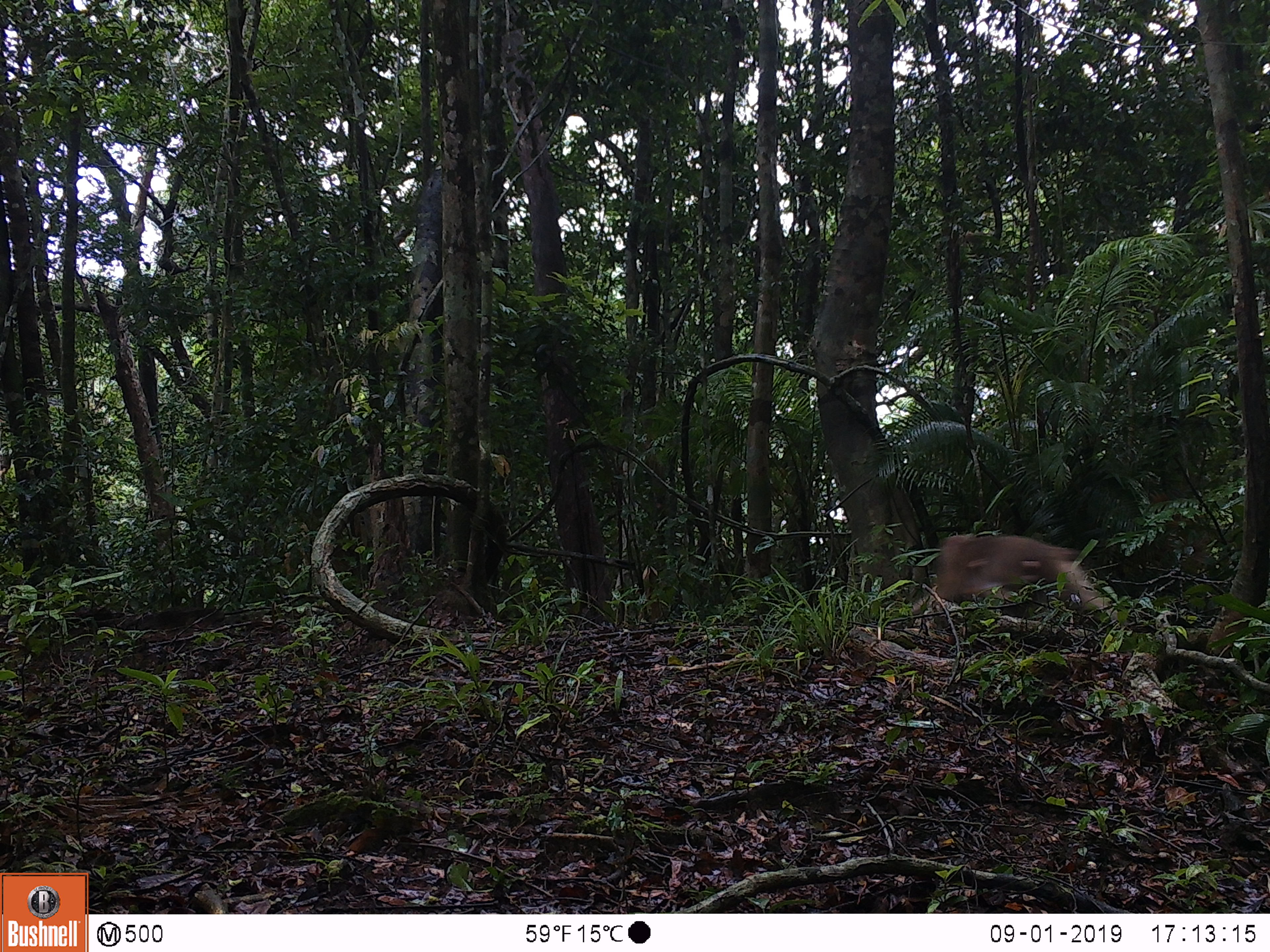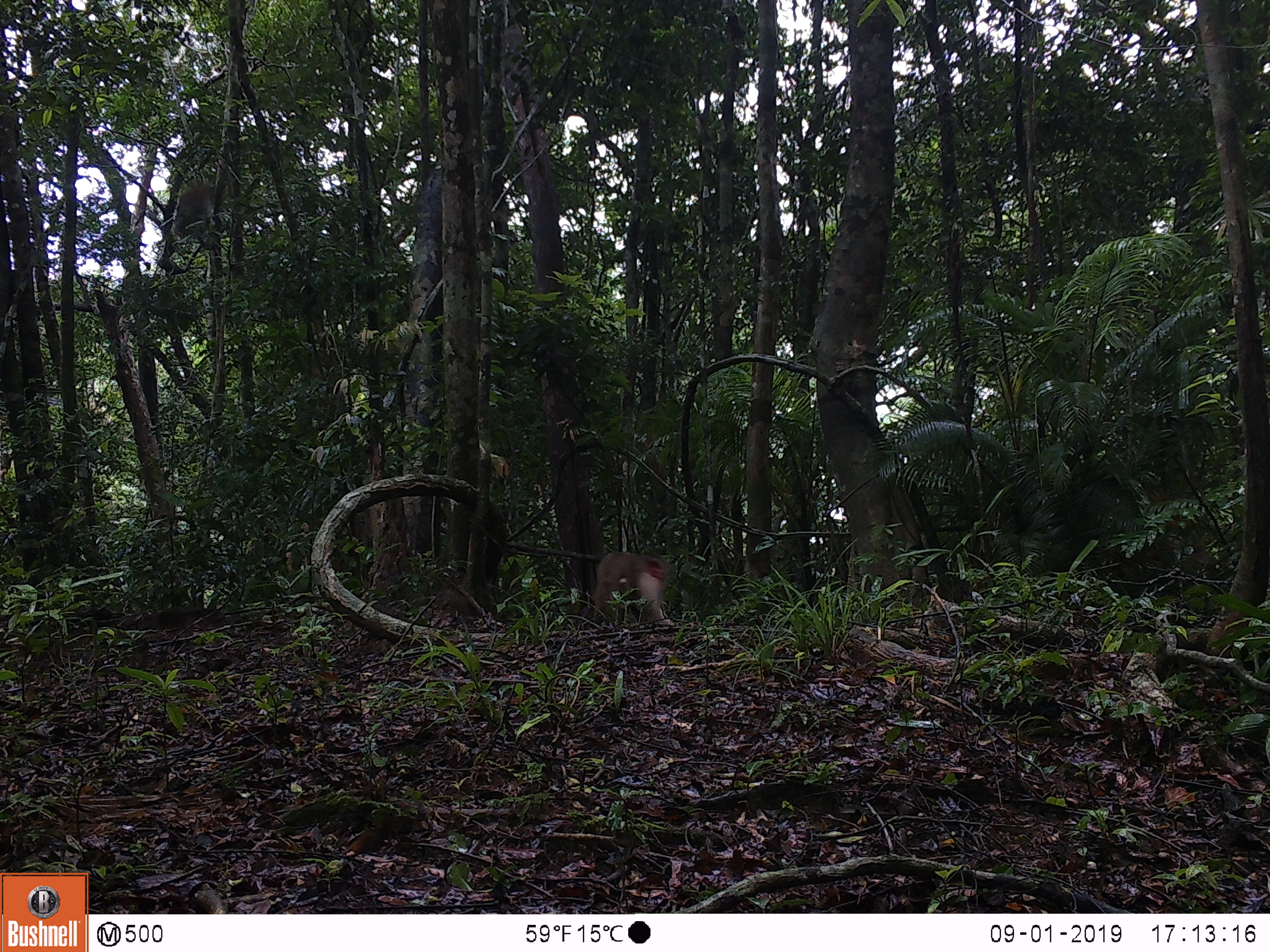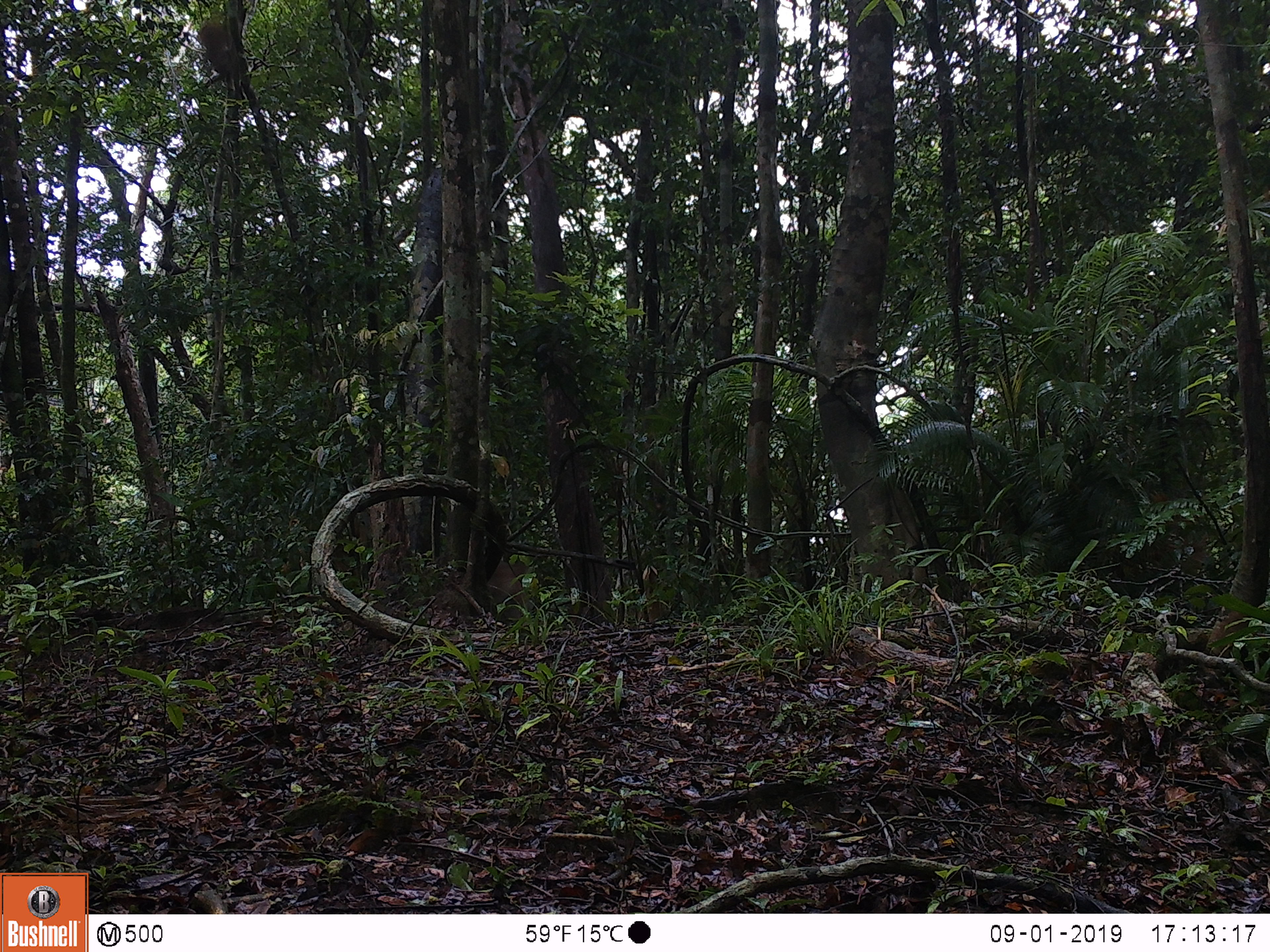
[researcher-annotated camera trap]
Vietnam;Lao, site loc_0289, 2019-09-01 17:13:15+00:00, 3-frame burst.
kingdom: Animalia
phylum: Chordata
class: Mammalia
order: Primates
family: Cercopithecidae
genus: Macaca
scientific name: Macaca nemestrina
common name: pig-tailed macaque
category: pig tailed macaque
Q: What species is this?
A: Pig tailed macaque (pig-tailed macaque) (Macaca nemestrina).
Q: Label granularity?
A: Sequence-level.